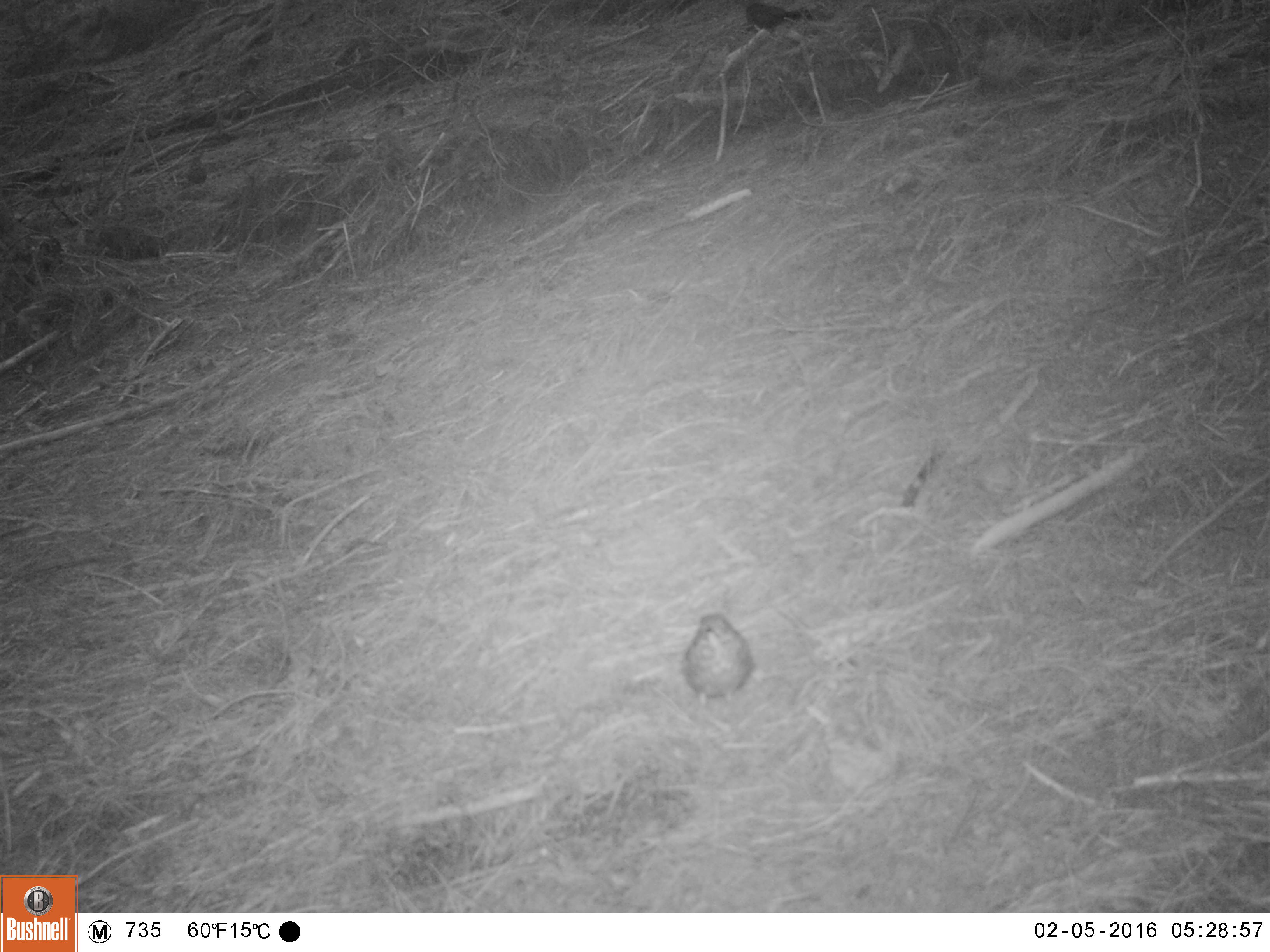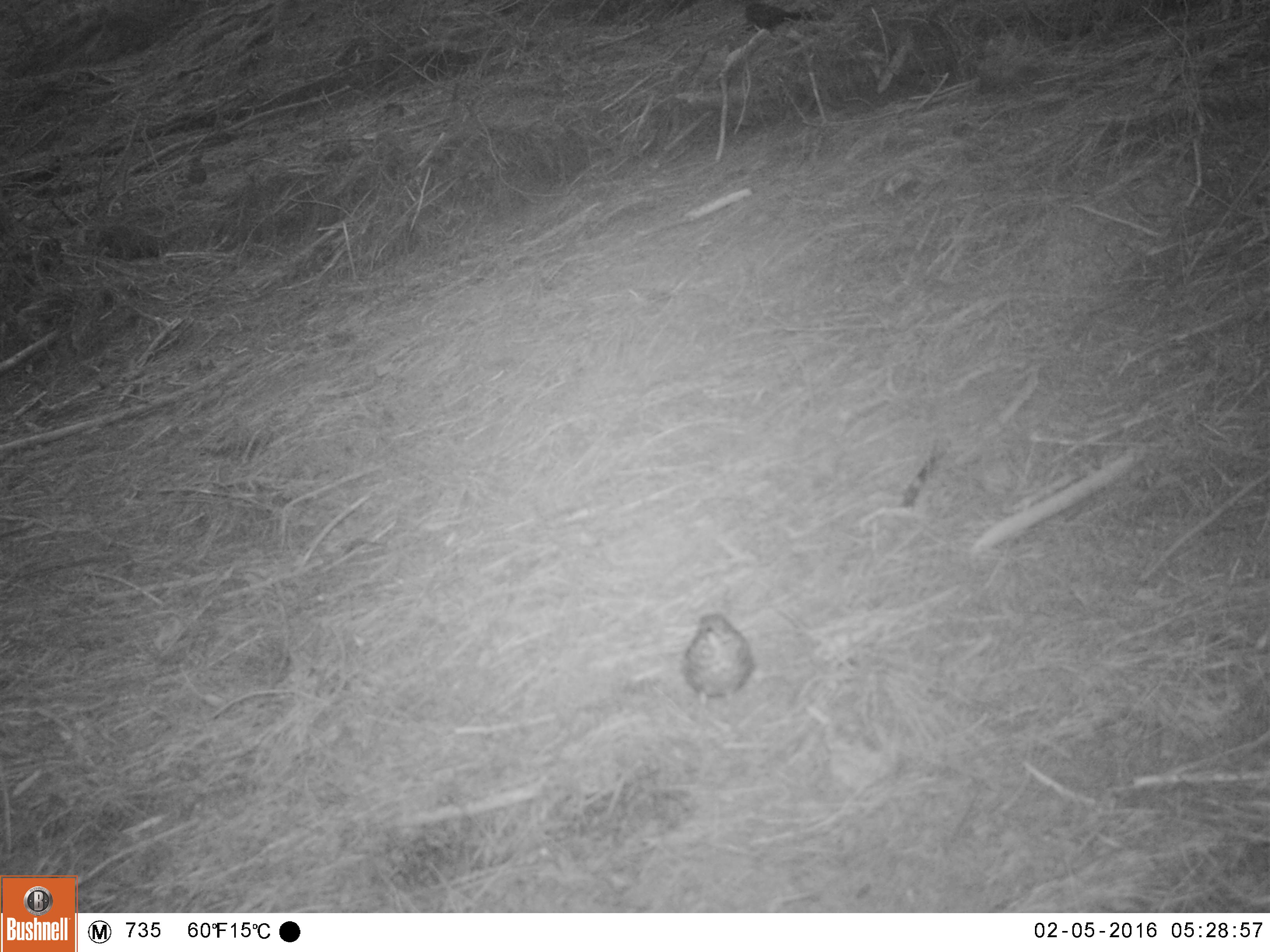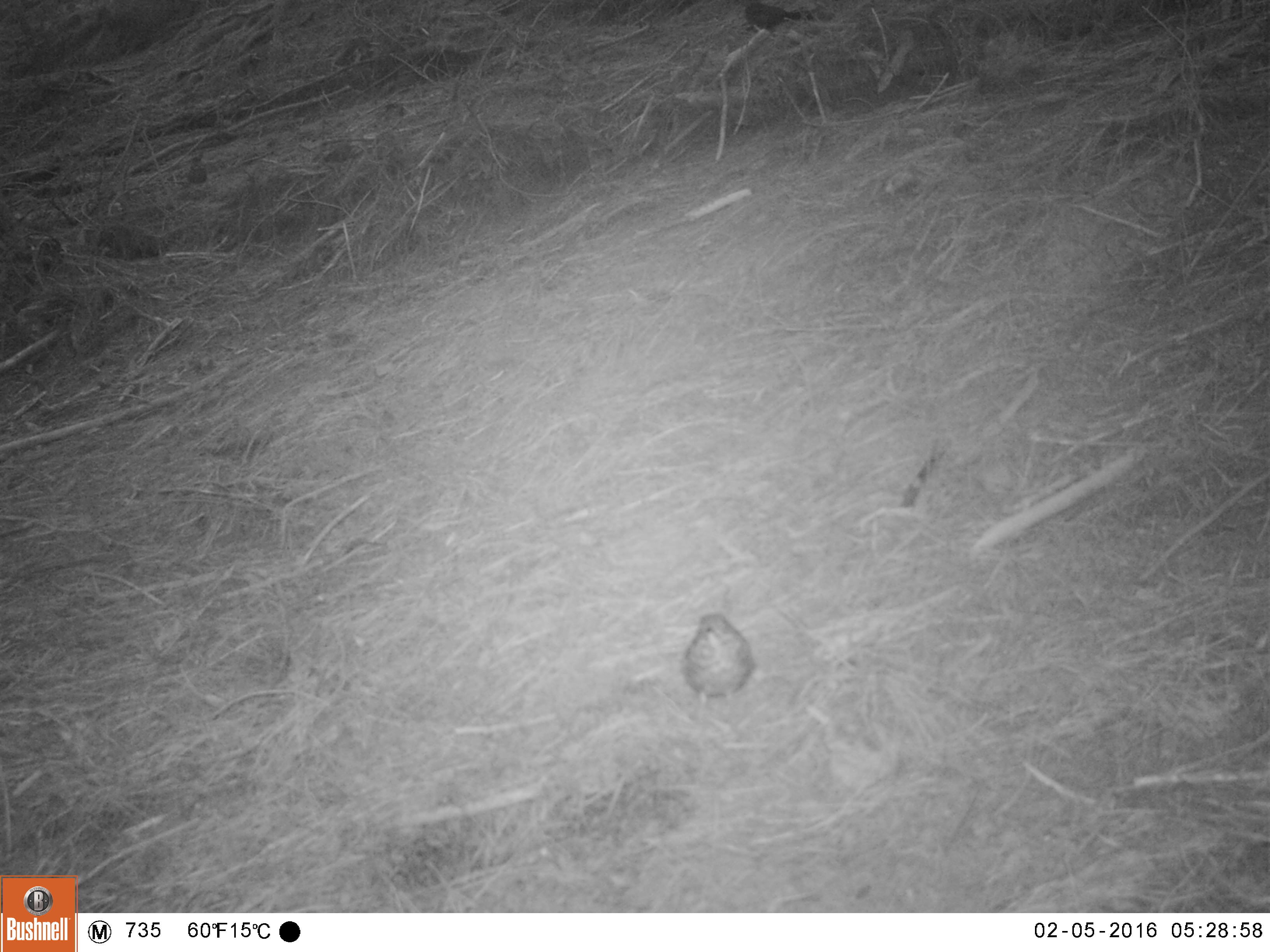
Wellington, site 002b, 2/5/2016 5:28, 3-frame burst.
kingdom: Animalia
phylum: Chordata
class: Aves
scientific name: Aves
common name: bird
Bird (Aves).